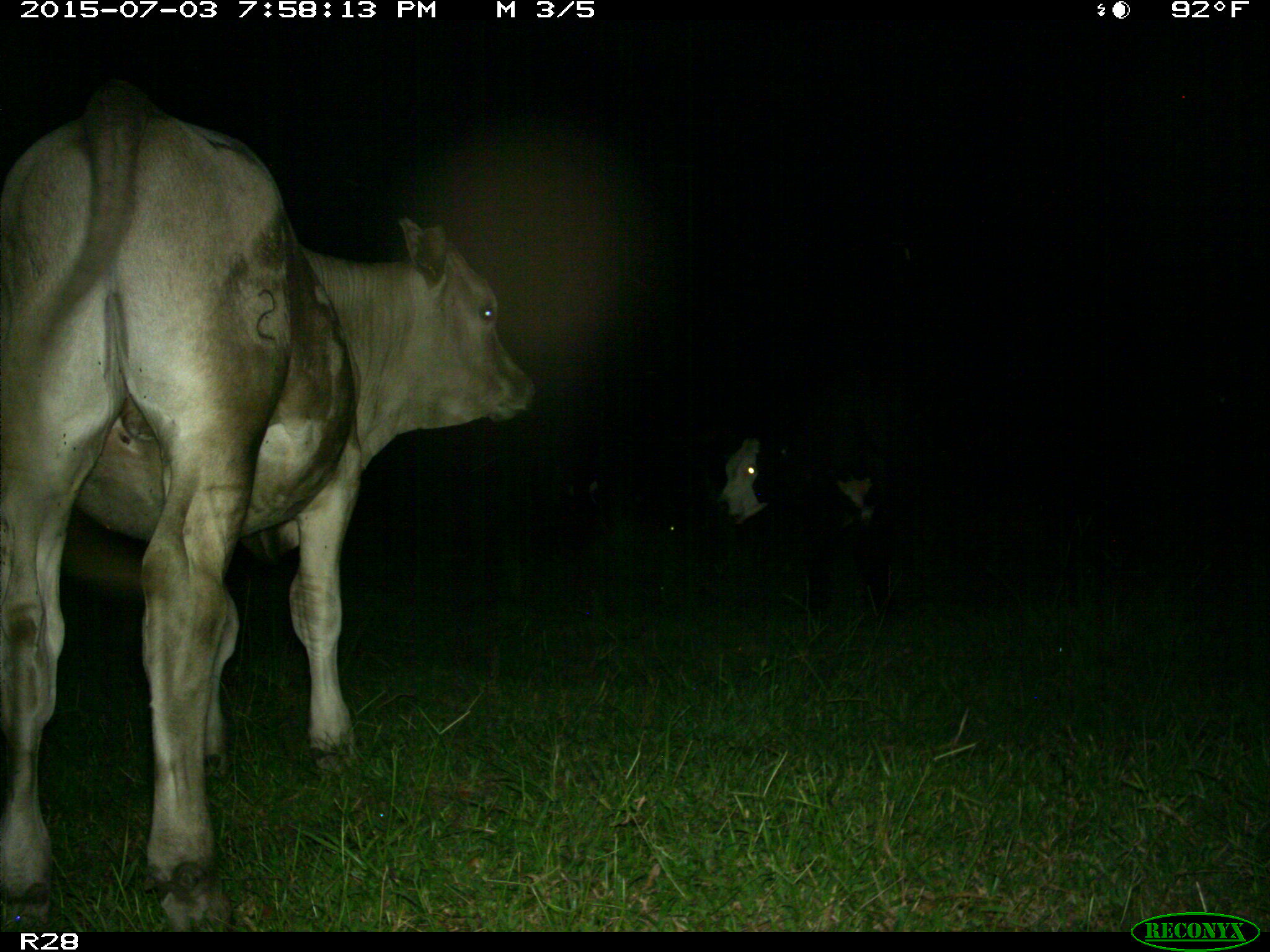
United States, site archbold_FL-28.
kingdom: Animalia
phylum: Chordata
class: Mammalia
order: Artiodactyla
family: Bovidae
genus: Bos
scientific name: Bos taurus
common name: domestic cow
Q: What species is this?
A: Bos taurus (domestic cow).